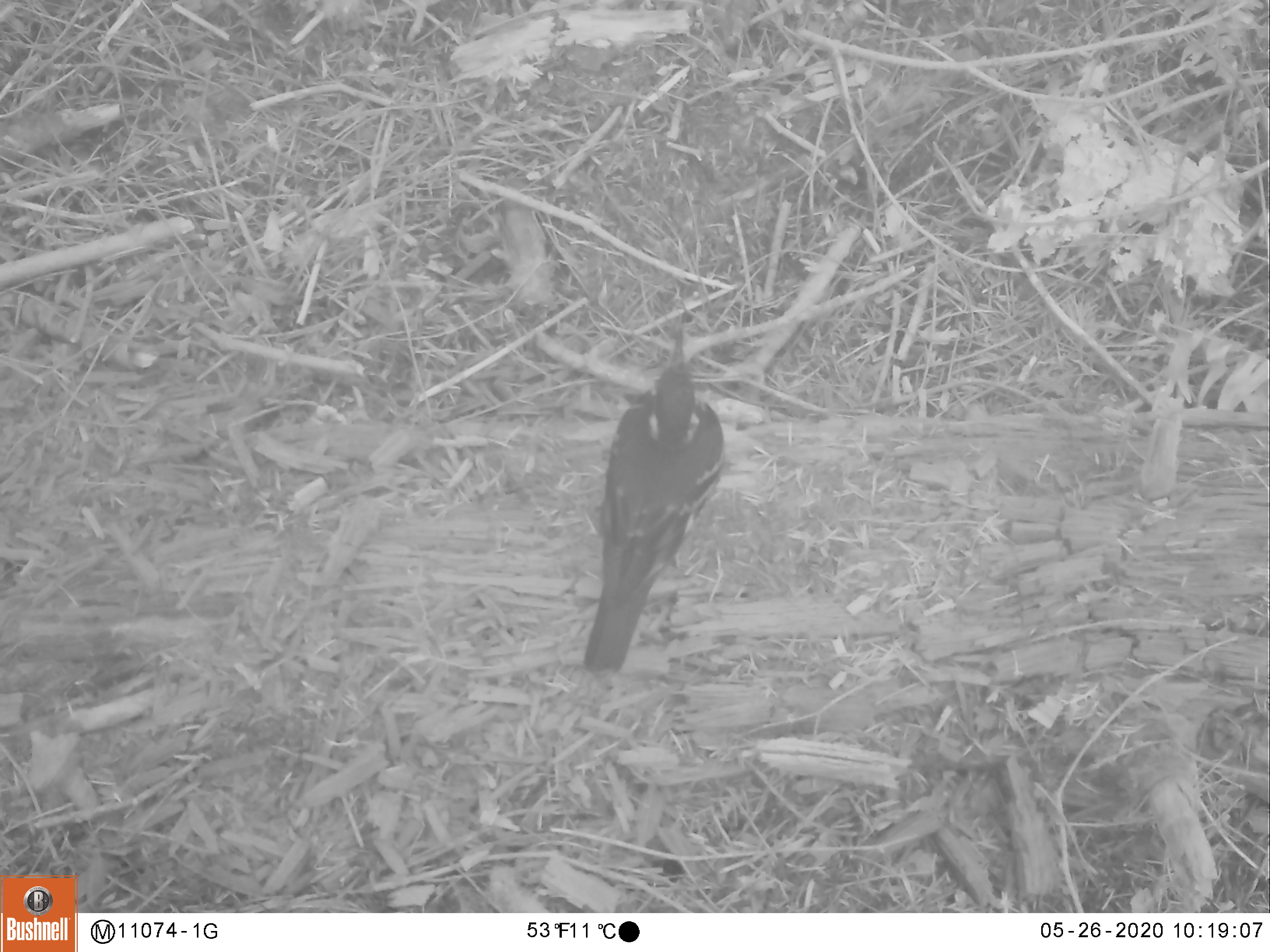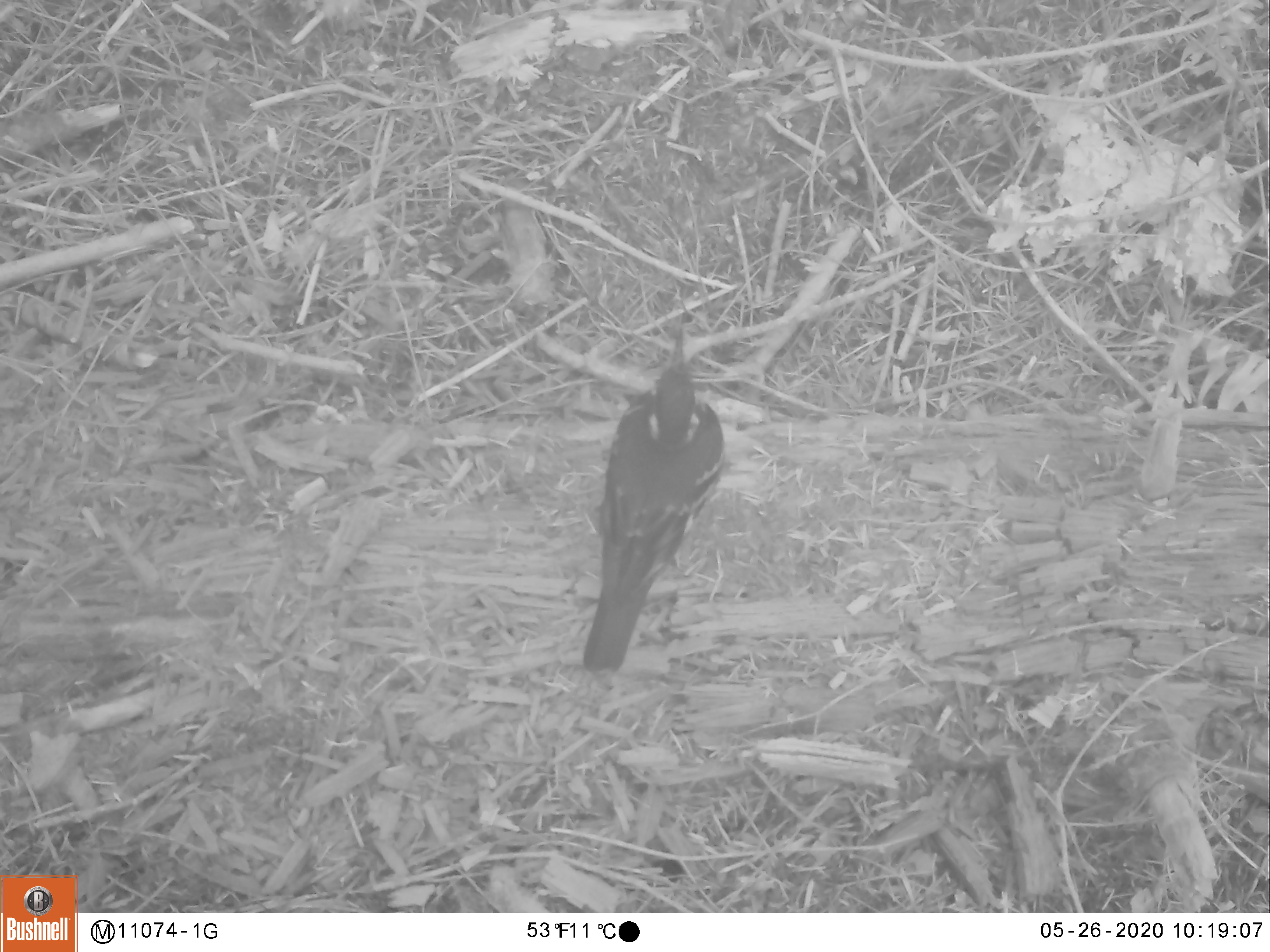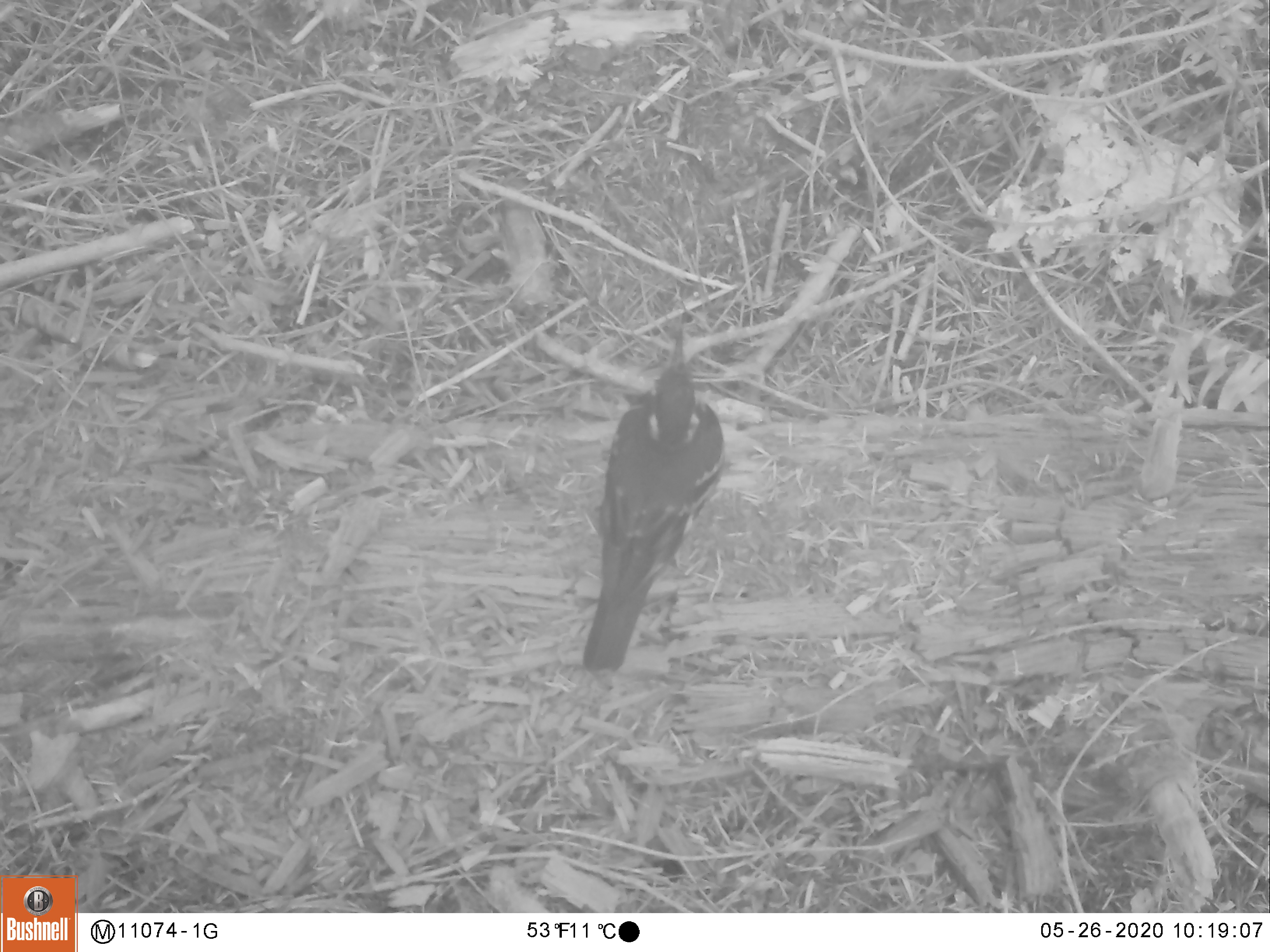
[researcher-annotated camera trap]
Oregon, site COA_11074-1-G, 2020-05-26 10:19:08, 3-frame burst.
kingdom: Animalia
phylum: Chordata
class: Aves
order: Passeriformes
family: Turdidae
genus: Ixoreus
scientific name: Ixoreus naevius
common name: varied thrush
Varied thrush (Ixoreus naevius).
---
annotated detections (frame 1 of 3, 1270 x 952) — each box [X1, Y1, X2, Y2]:
varied thrush: [580, 330, 733, 676]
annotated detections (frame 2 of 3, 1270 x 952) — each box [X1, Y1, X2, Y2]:
varied thrush: [581, 323, 722, 669]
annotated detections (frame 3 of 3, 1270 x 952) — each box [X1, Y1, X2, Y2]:
varied thrush: [578, 328, 727, 676]